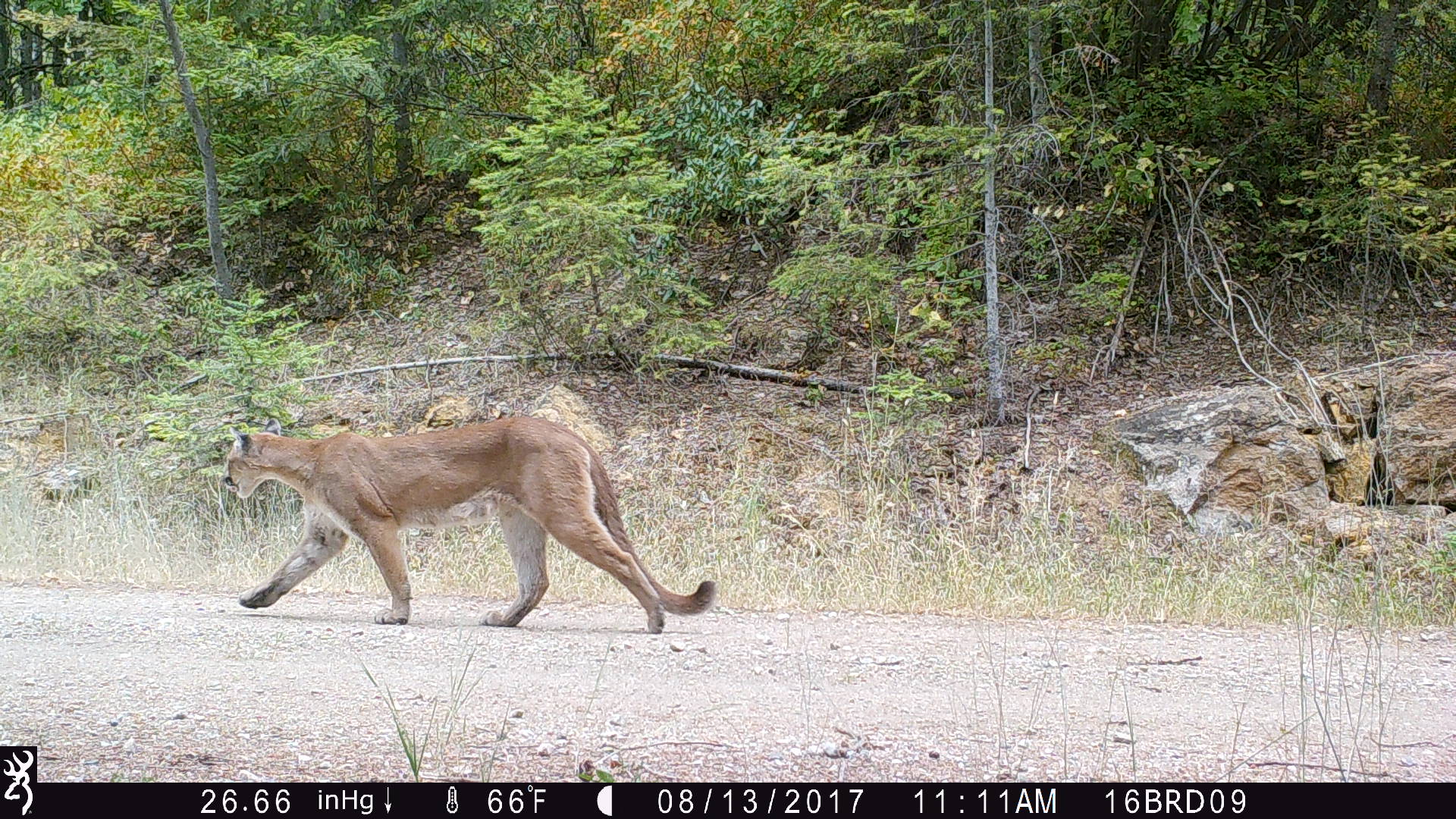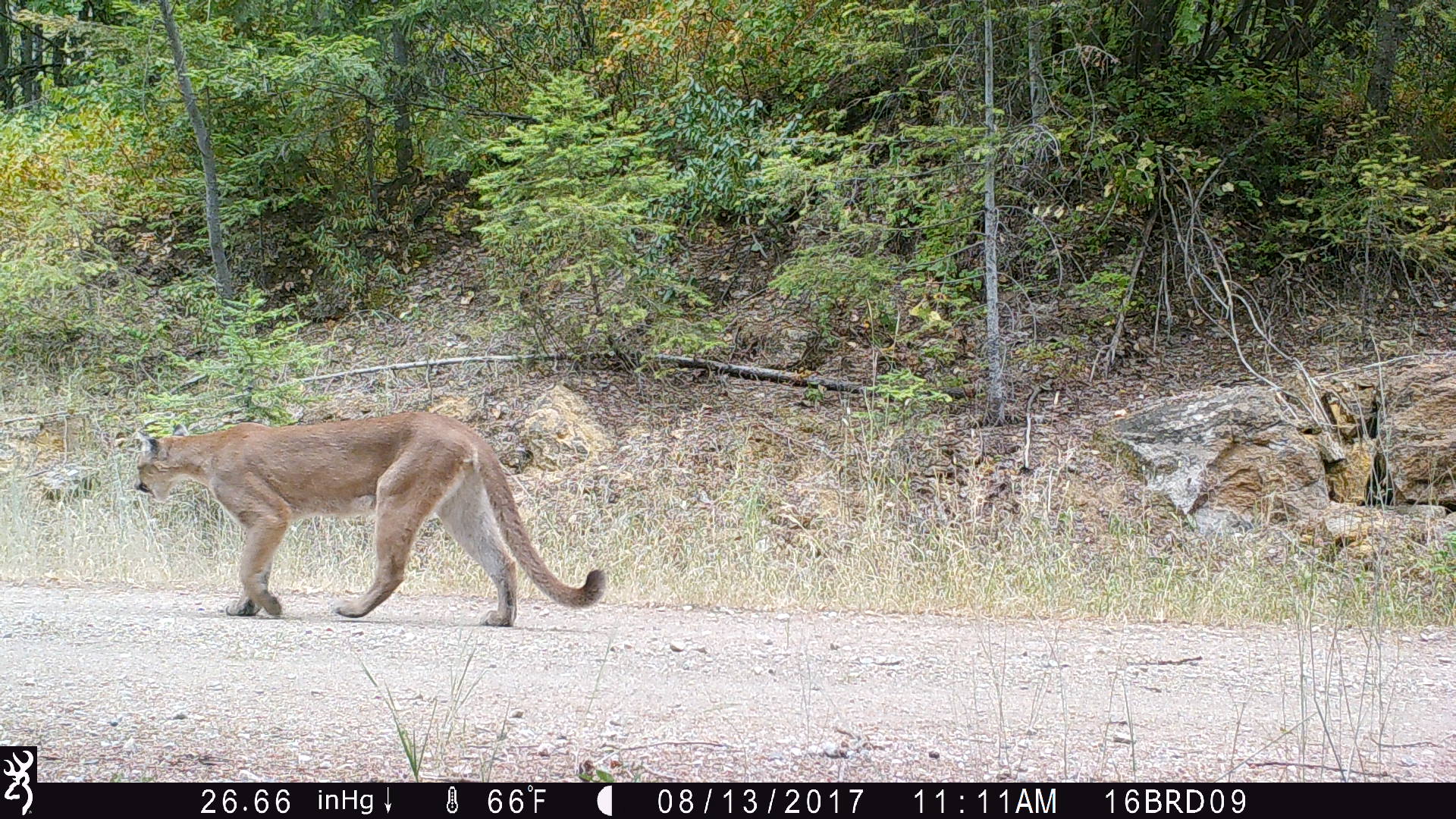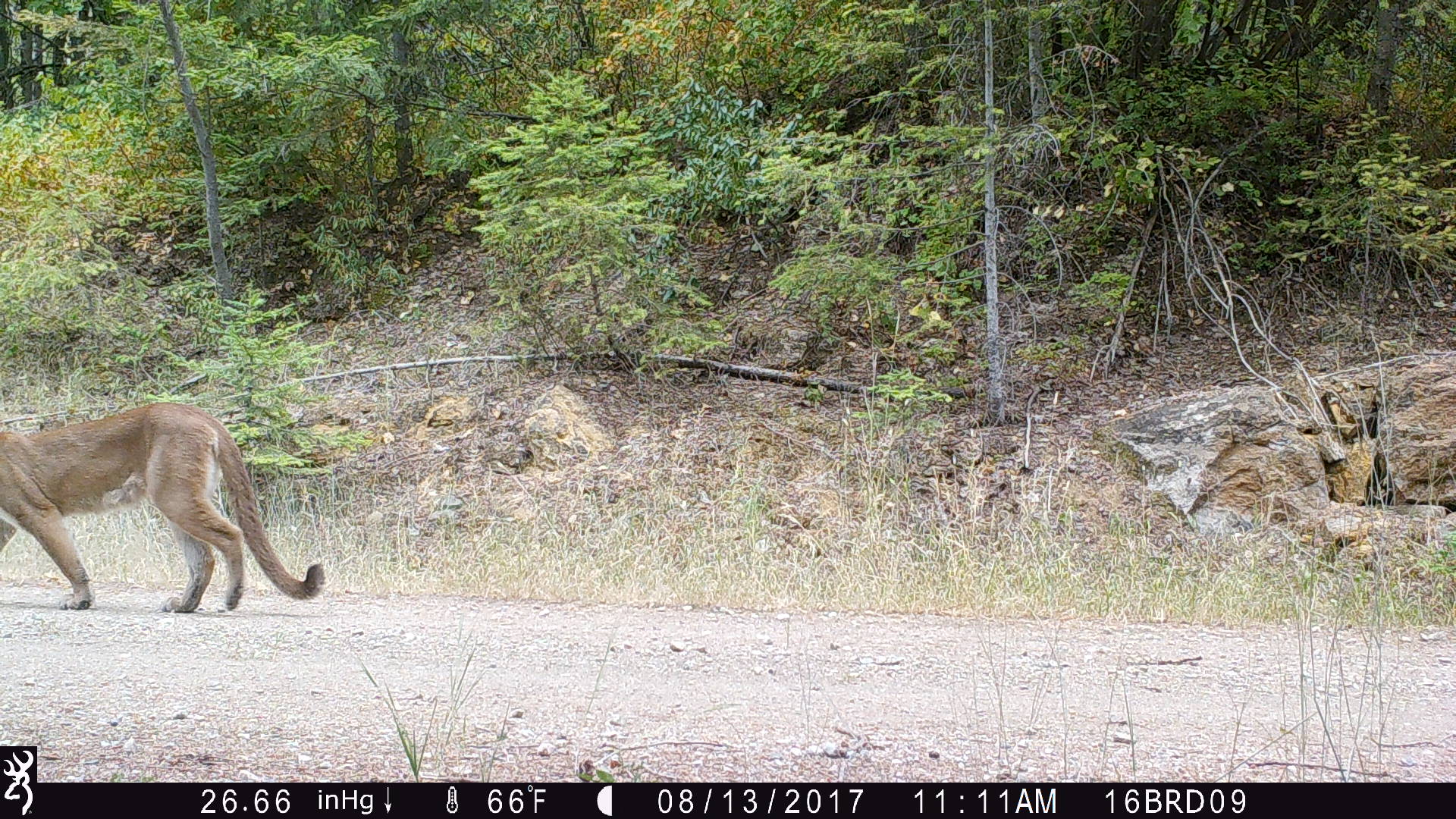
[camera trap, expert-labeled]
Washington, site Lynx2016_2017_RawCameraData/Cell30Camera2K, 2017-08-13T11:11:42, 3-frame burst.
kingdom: Animalia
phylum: Chordata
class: Mammalia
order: Carnivora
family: Felidae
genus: Puma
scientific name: Puma concolor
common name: mountain lion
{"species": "Puma concolor (mountain lion)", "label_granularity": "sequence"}